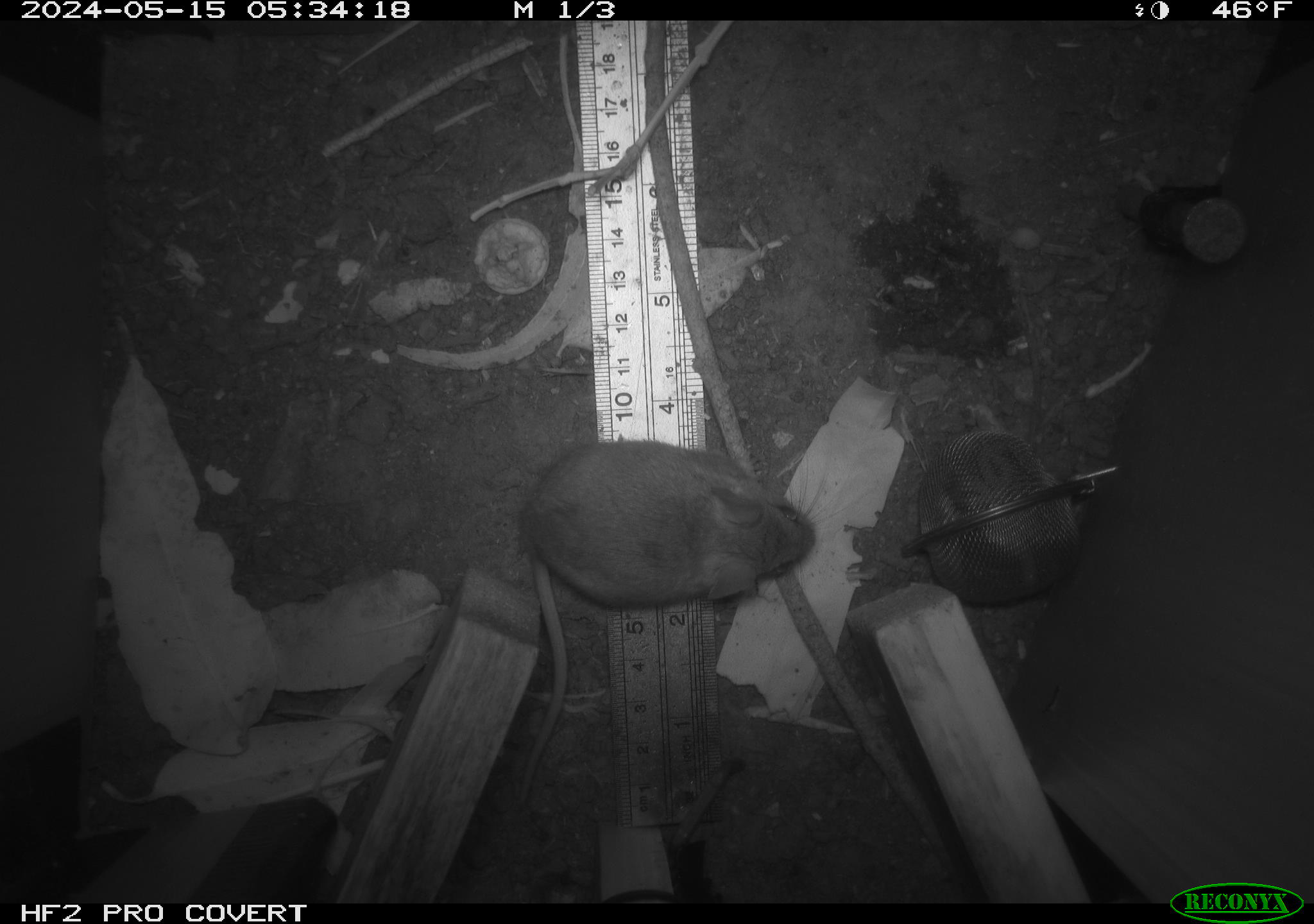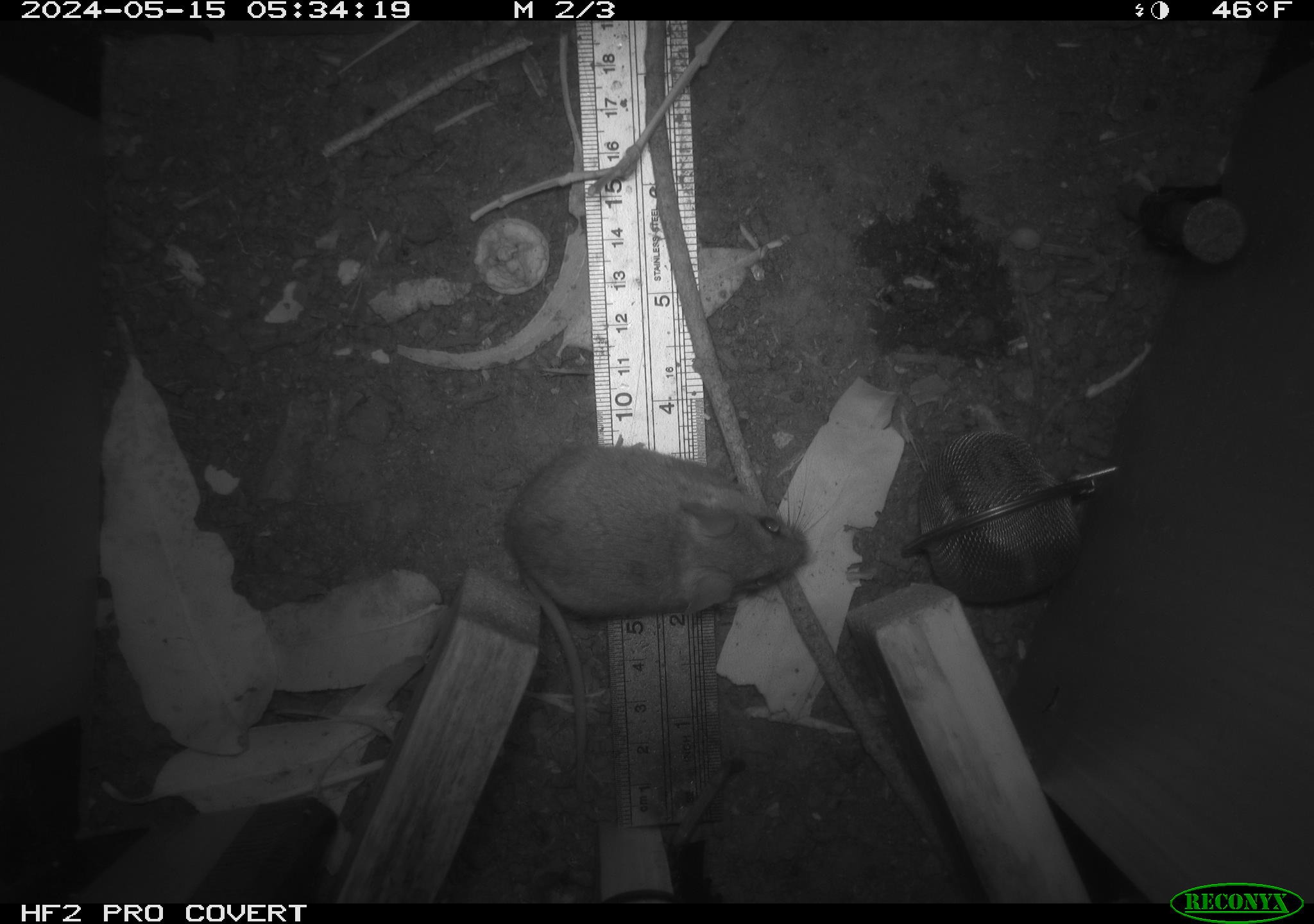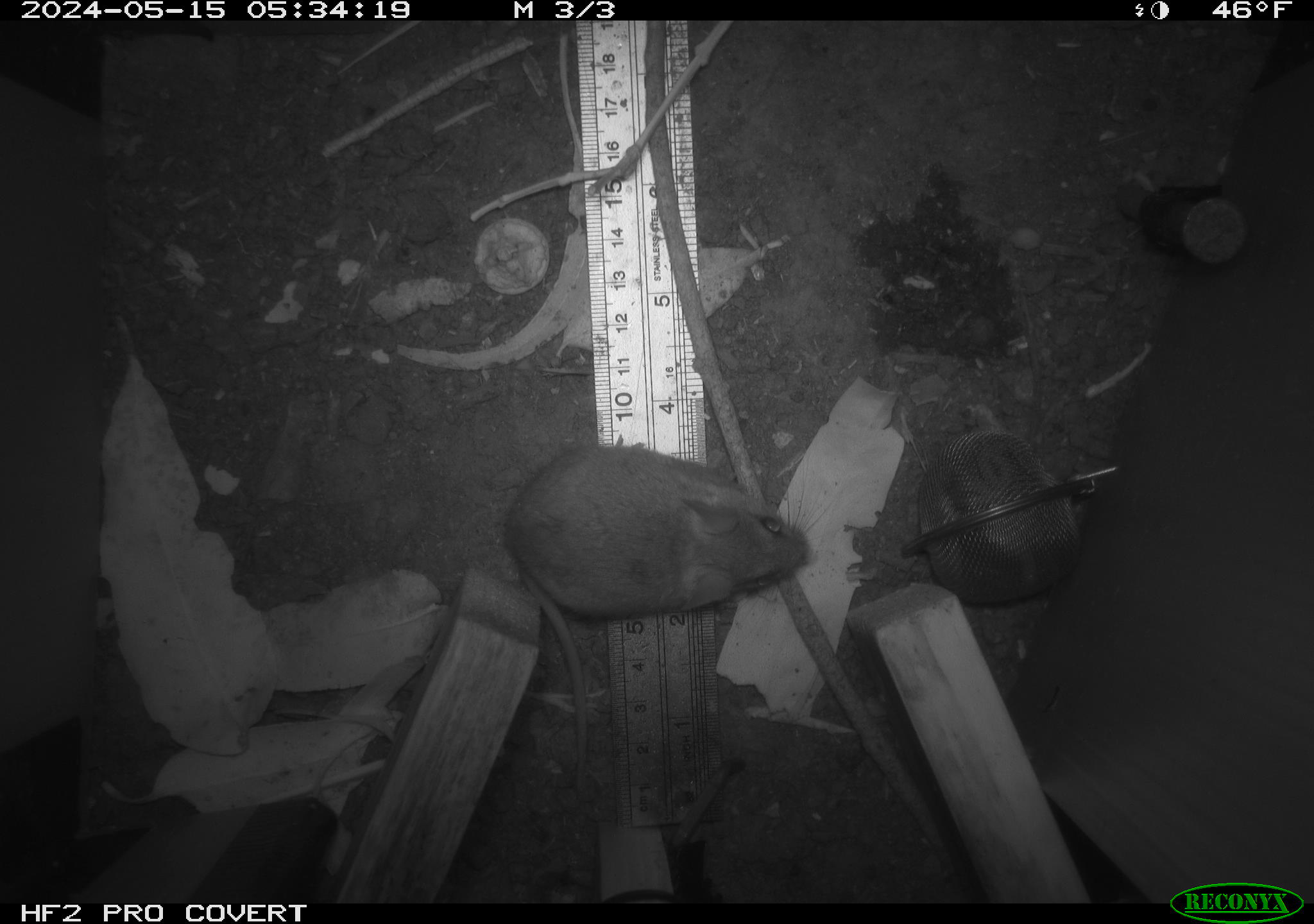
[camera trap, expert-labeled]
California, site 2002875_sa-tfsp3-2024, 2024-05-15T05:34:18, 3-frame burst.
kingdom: Animalia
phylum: Chordata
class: Mammalia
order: Rodentia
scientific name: Rodentia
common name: mouse species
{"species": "mouse species (Rodentia)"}